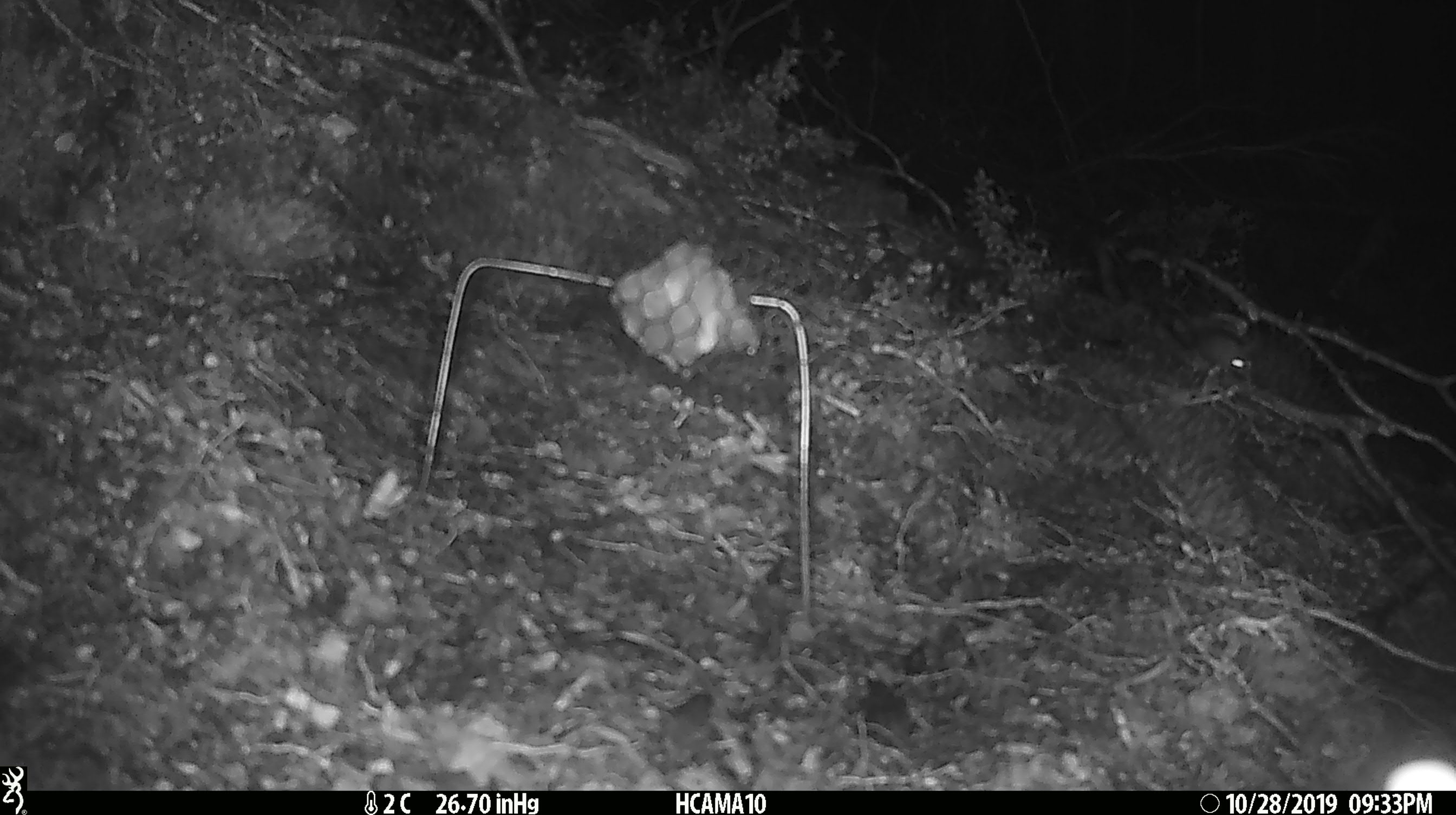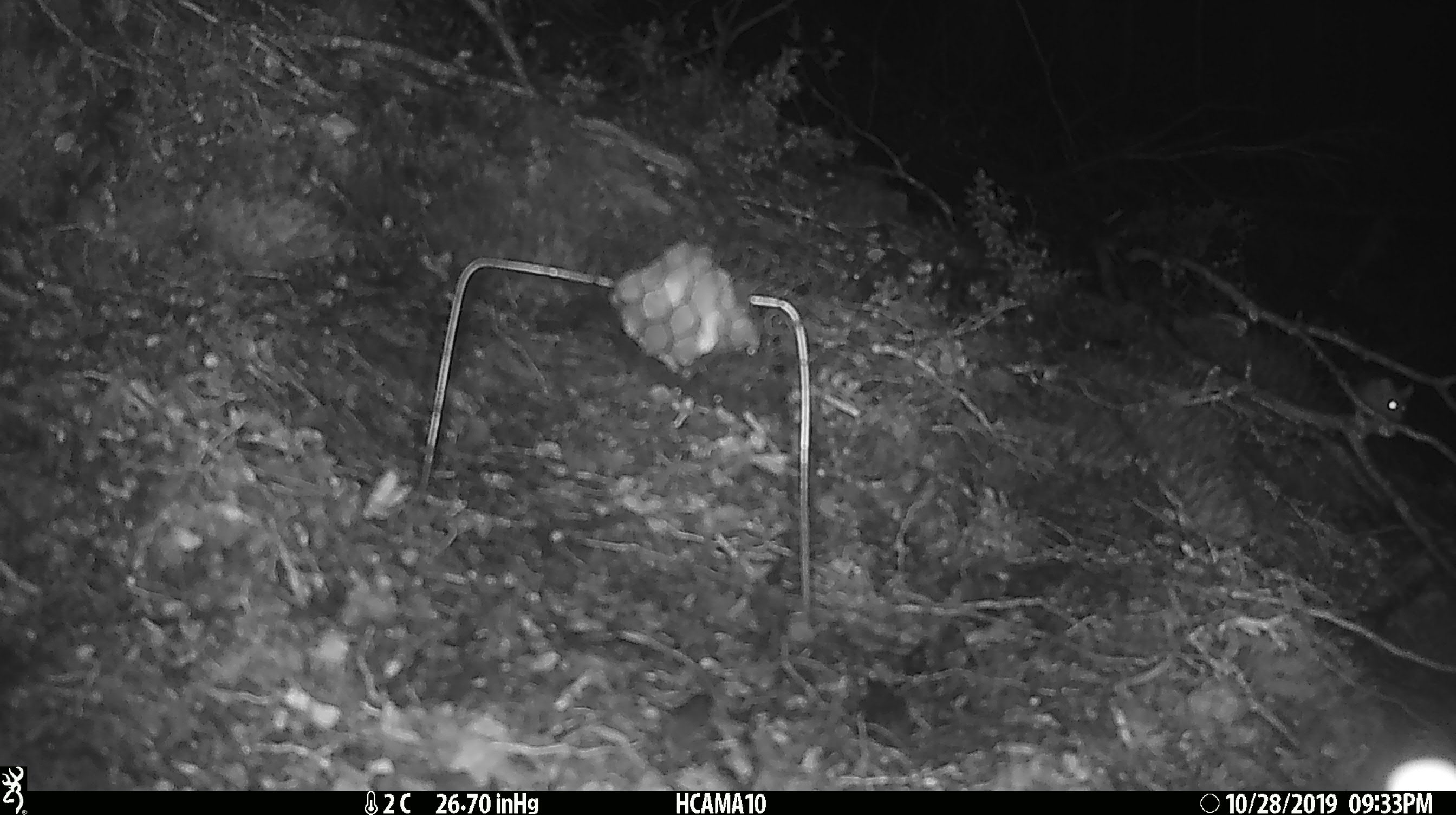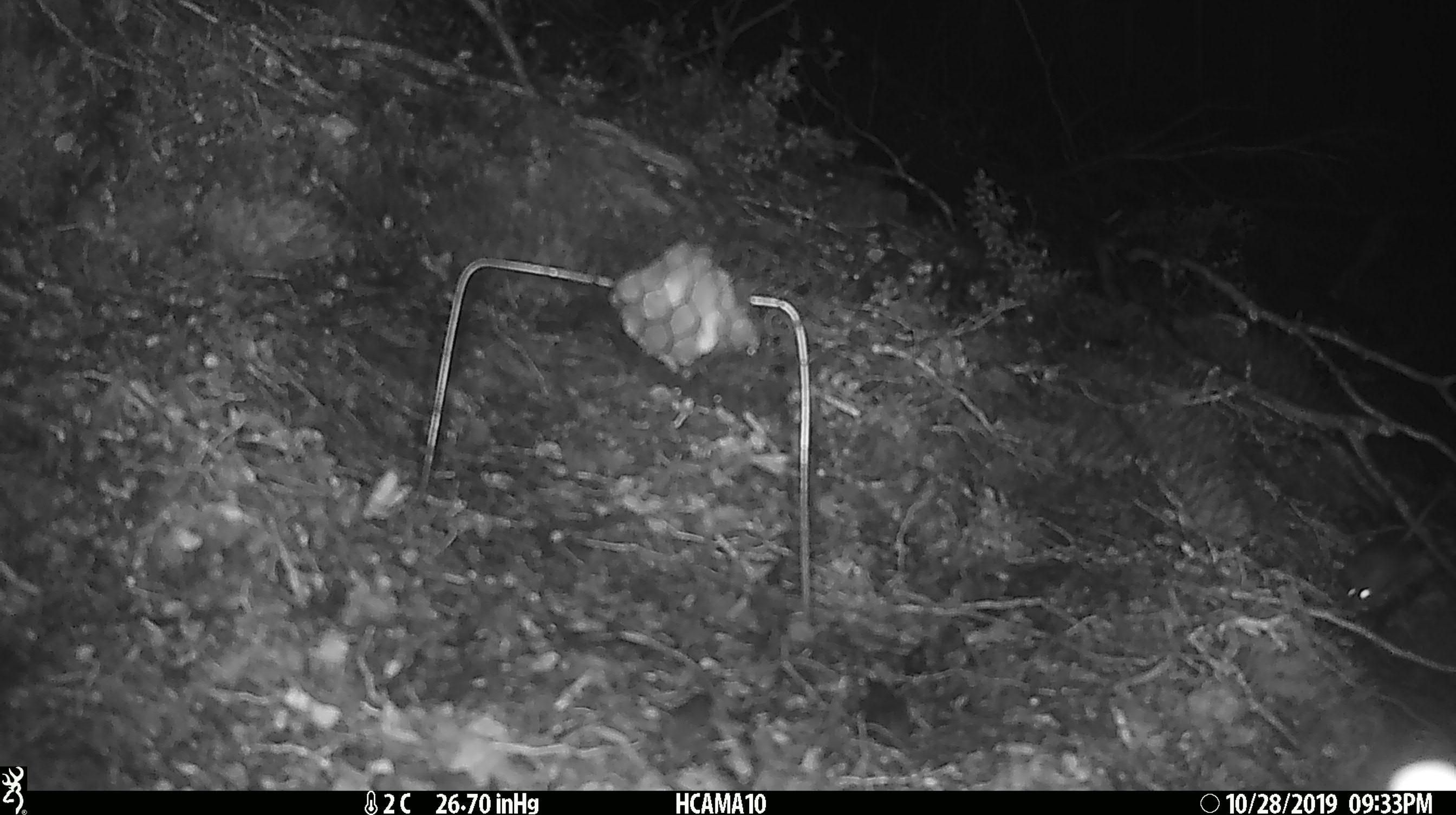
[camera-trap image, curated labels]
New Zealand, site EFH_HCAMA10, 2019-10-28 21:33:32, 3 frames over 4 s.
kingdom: Animalia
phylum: Chordata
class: Mammalia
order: Rodentia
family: Muridae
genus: Mus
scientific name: Mus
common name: mouse